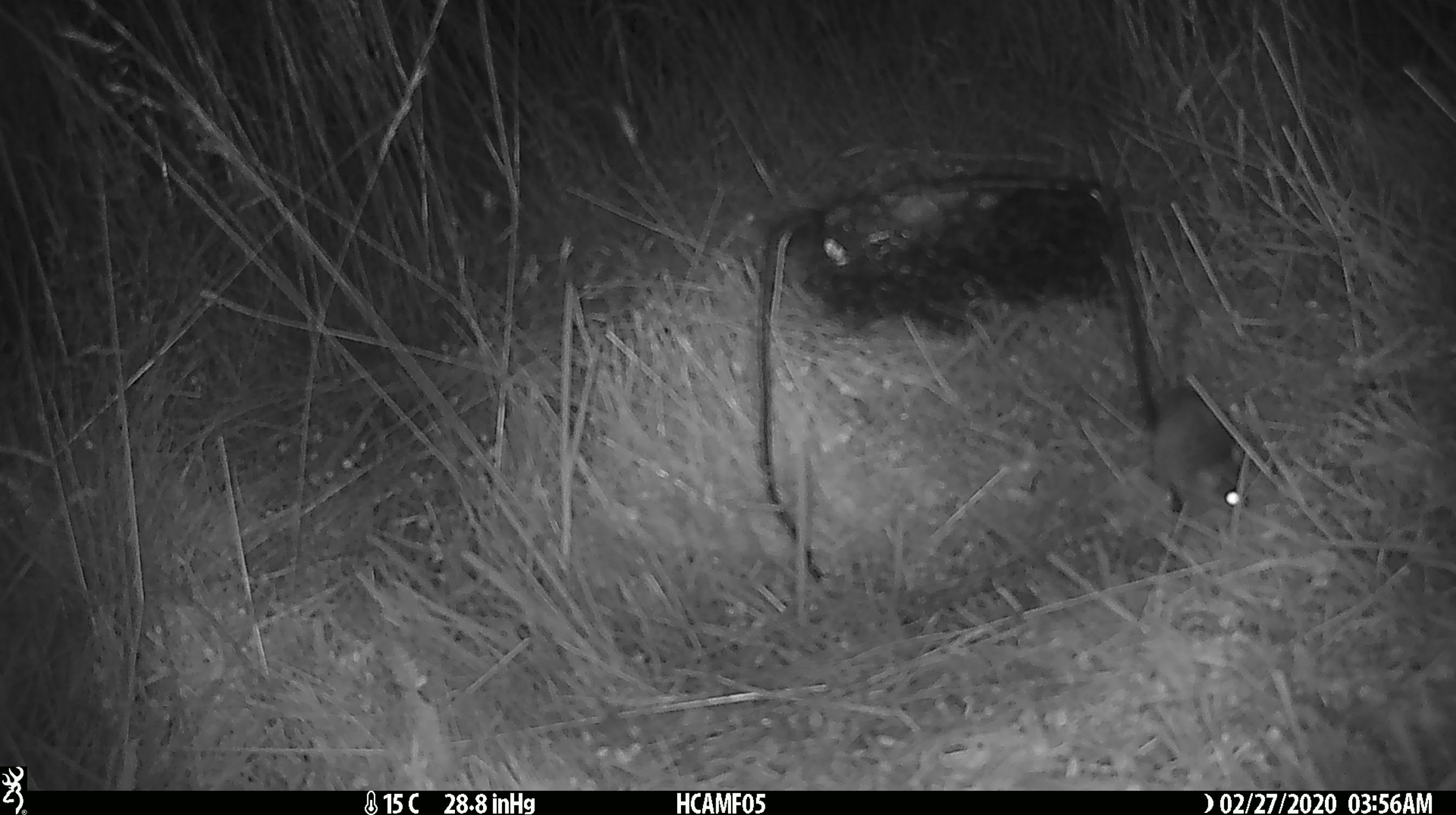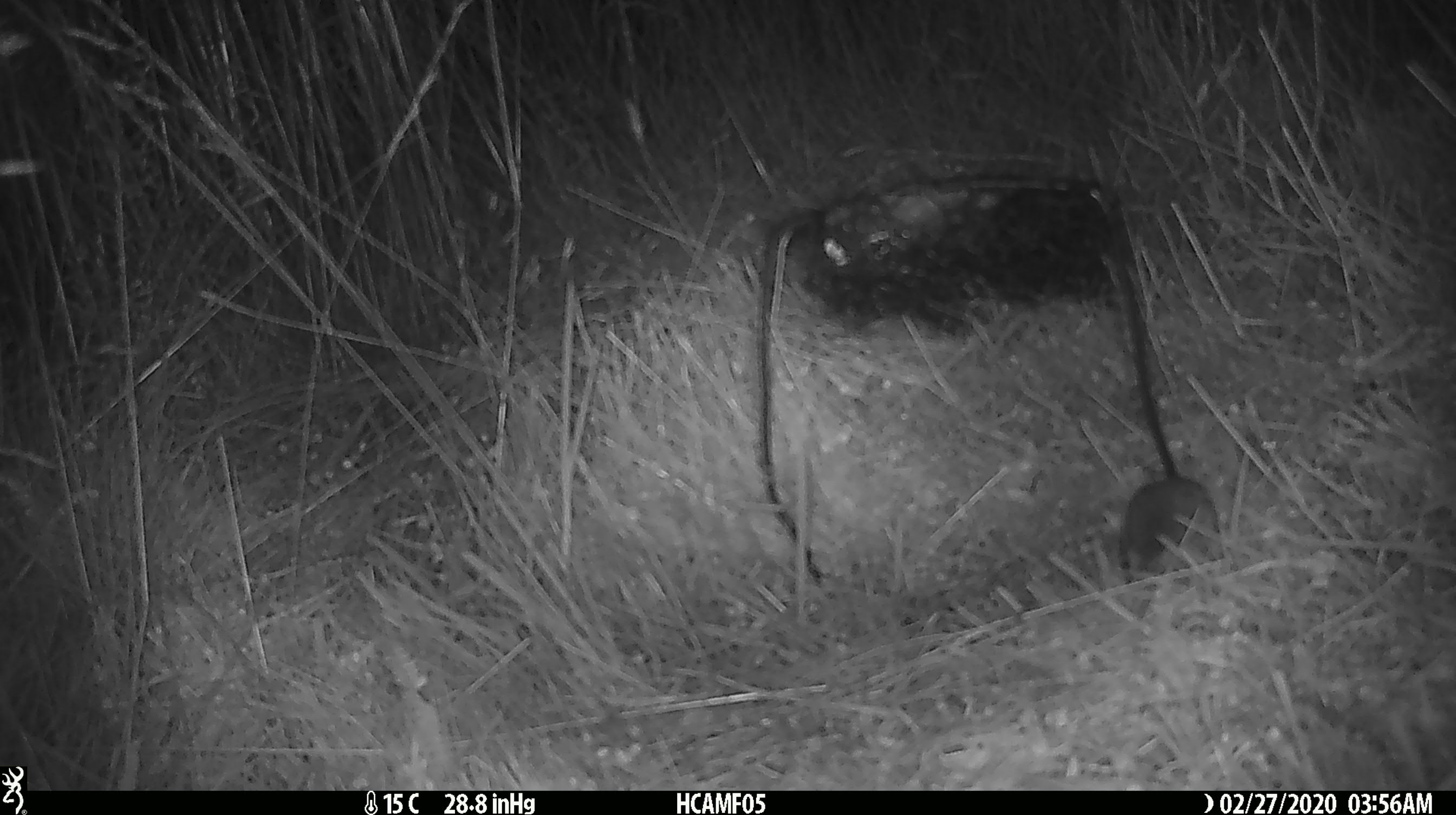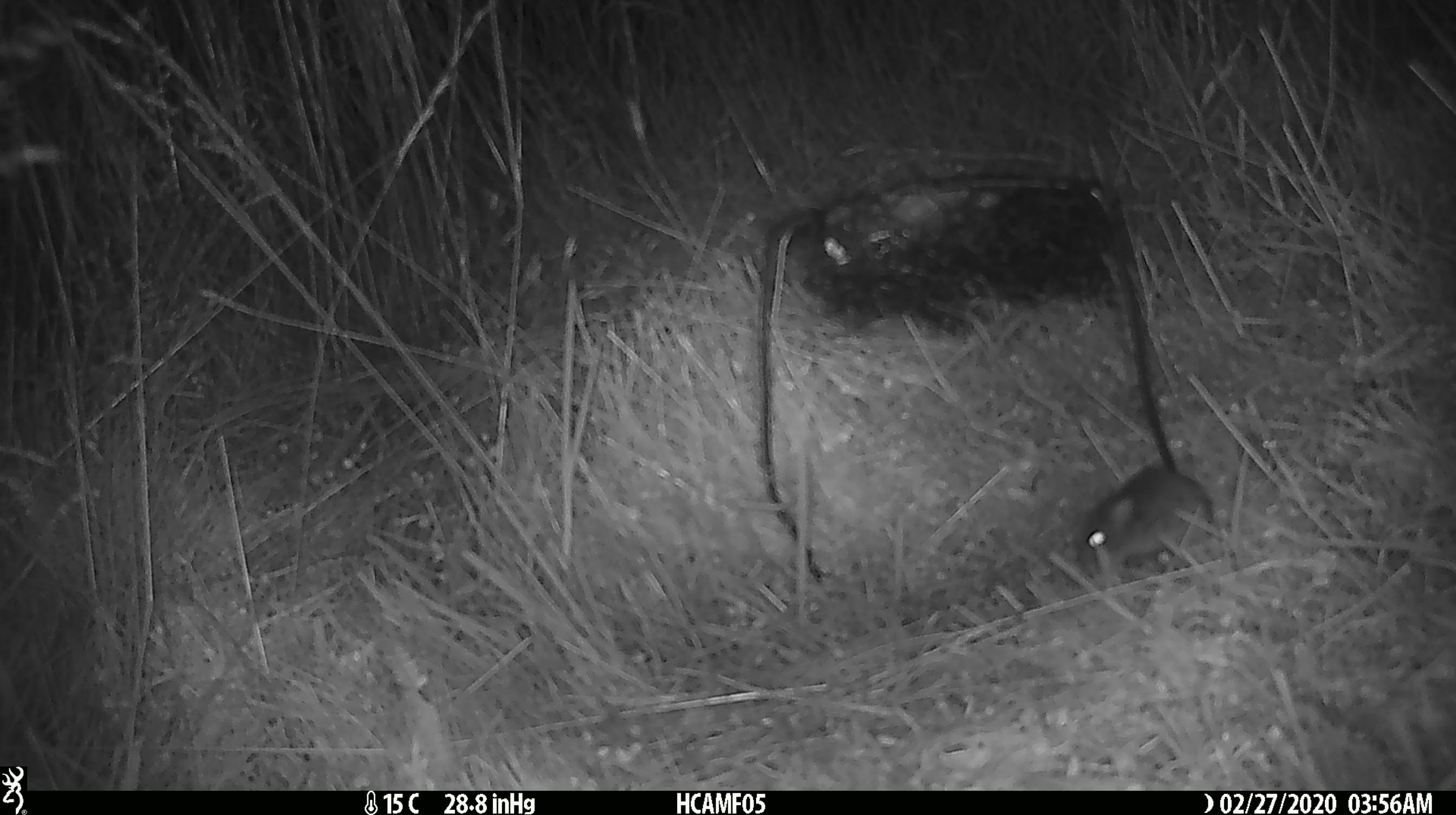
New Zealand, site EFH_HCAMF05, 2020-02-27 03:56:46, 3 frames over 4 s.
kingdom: Animalia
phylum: Chordata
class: Mammalia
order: Rodentia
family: Muridae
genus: Mus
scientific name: Mus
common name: mouse